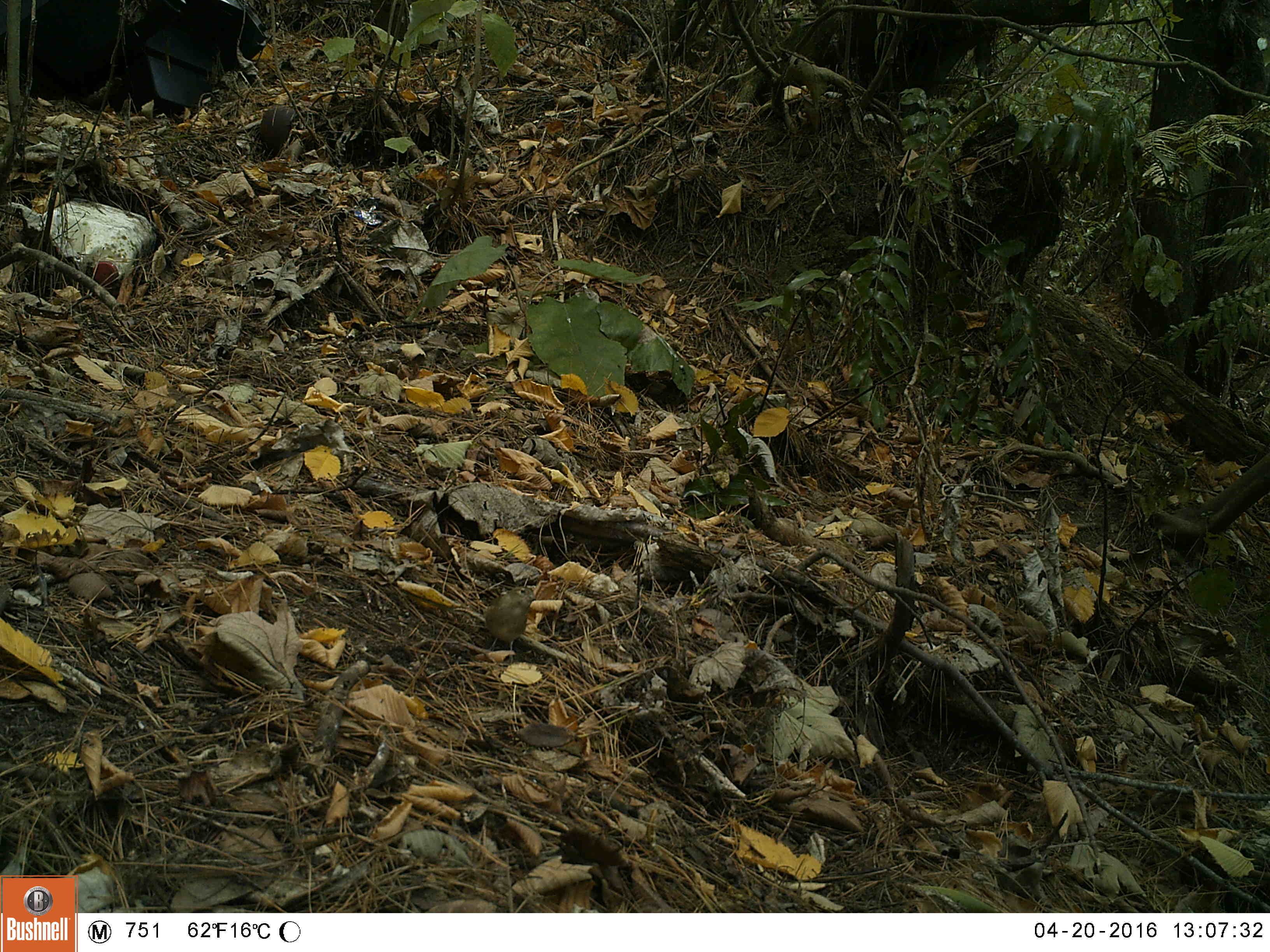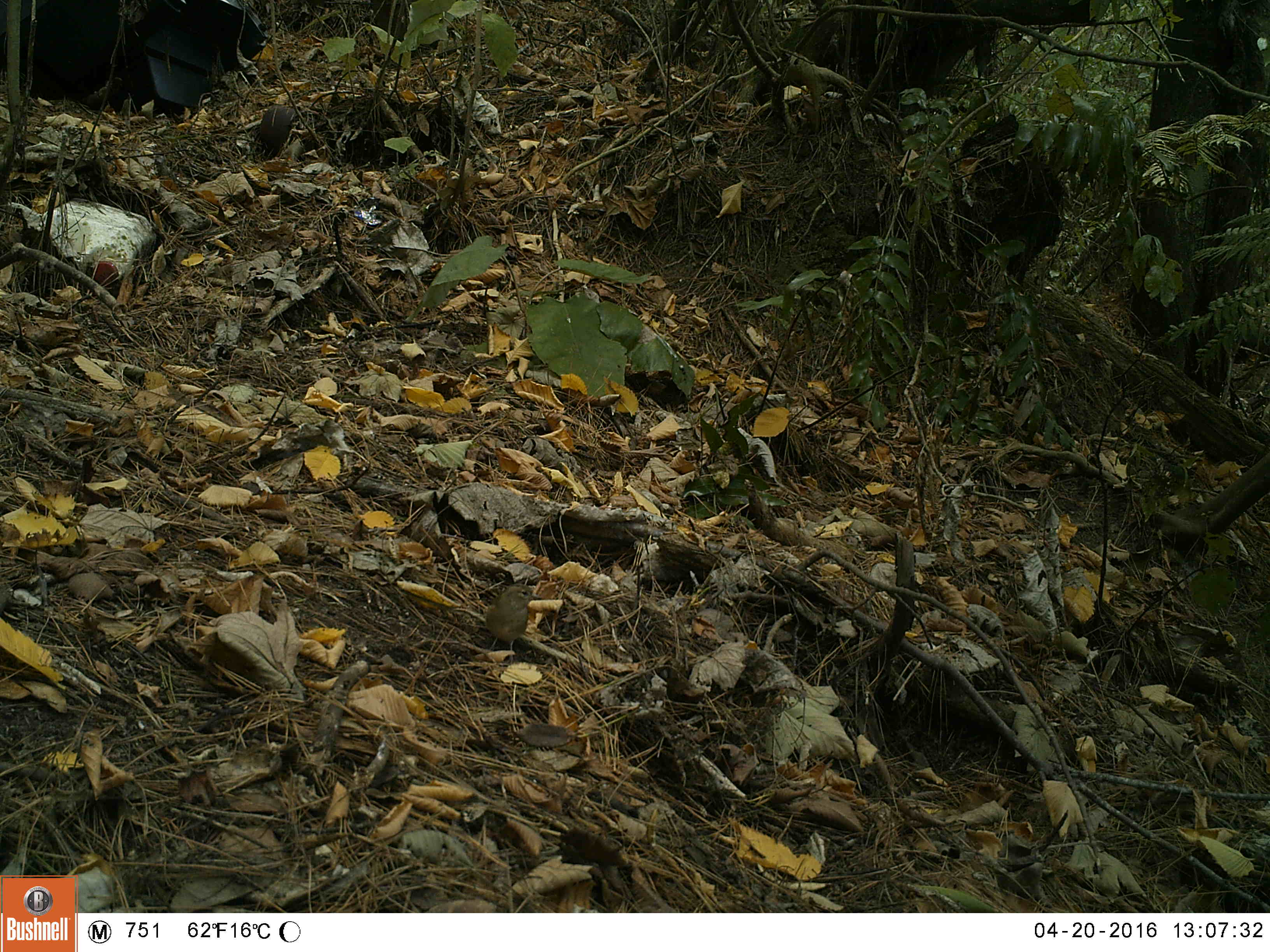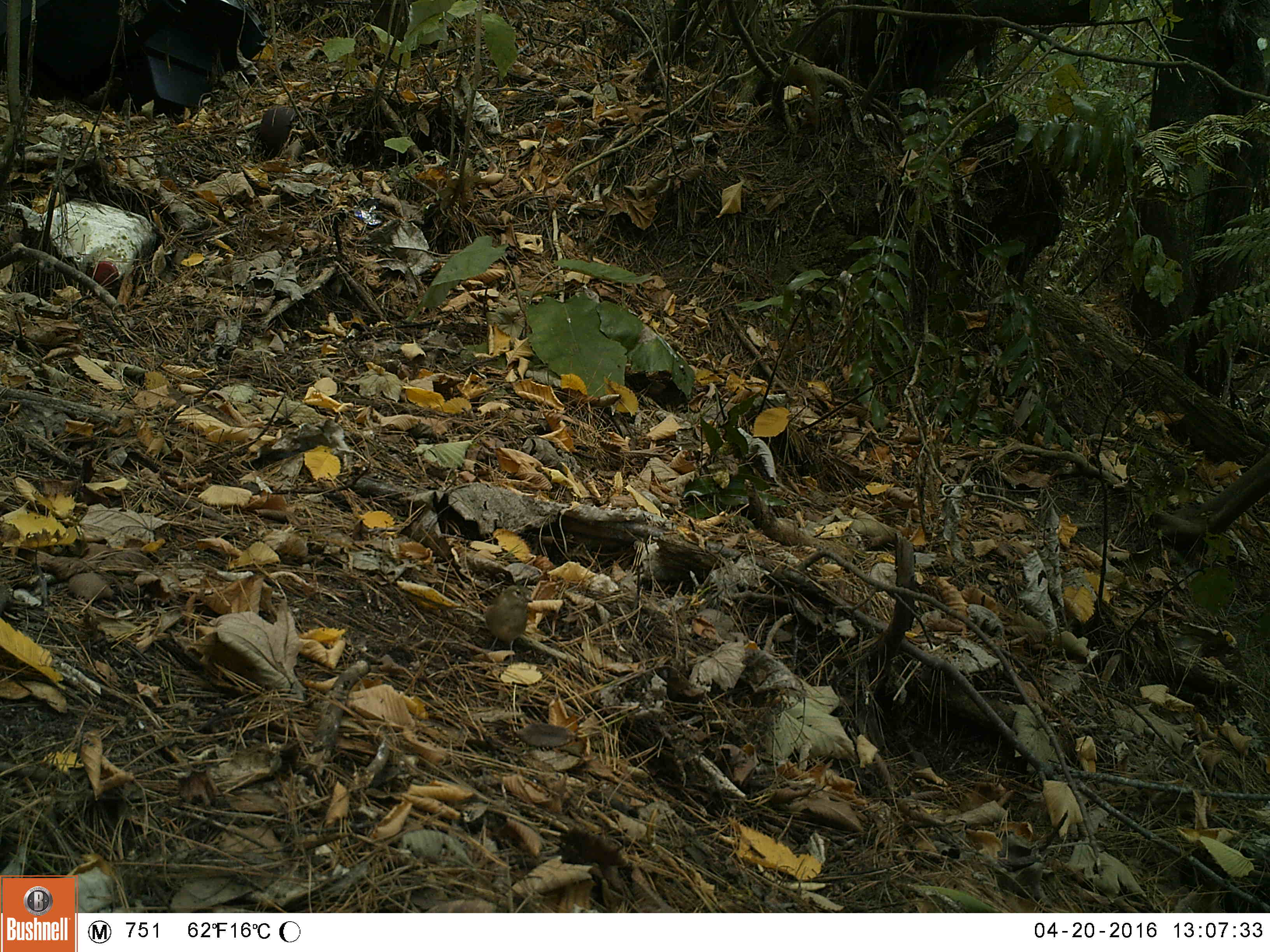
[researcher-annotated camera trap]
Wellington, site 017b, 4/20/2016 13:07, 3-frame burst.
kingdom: Animalia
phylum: Chordata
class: Aves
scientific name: Aves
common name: bird